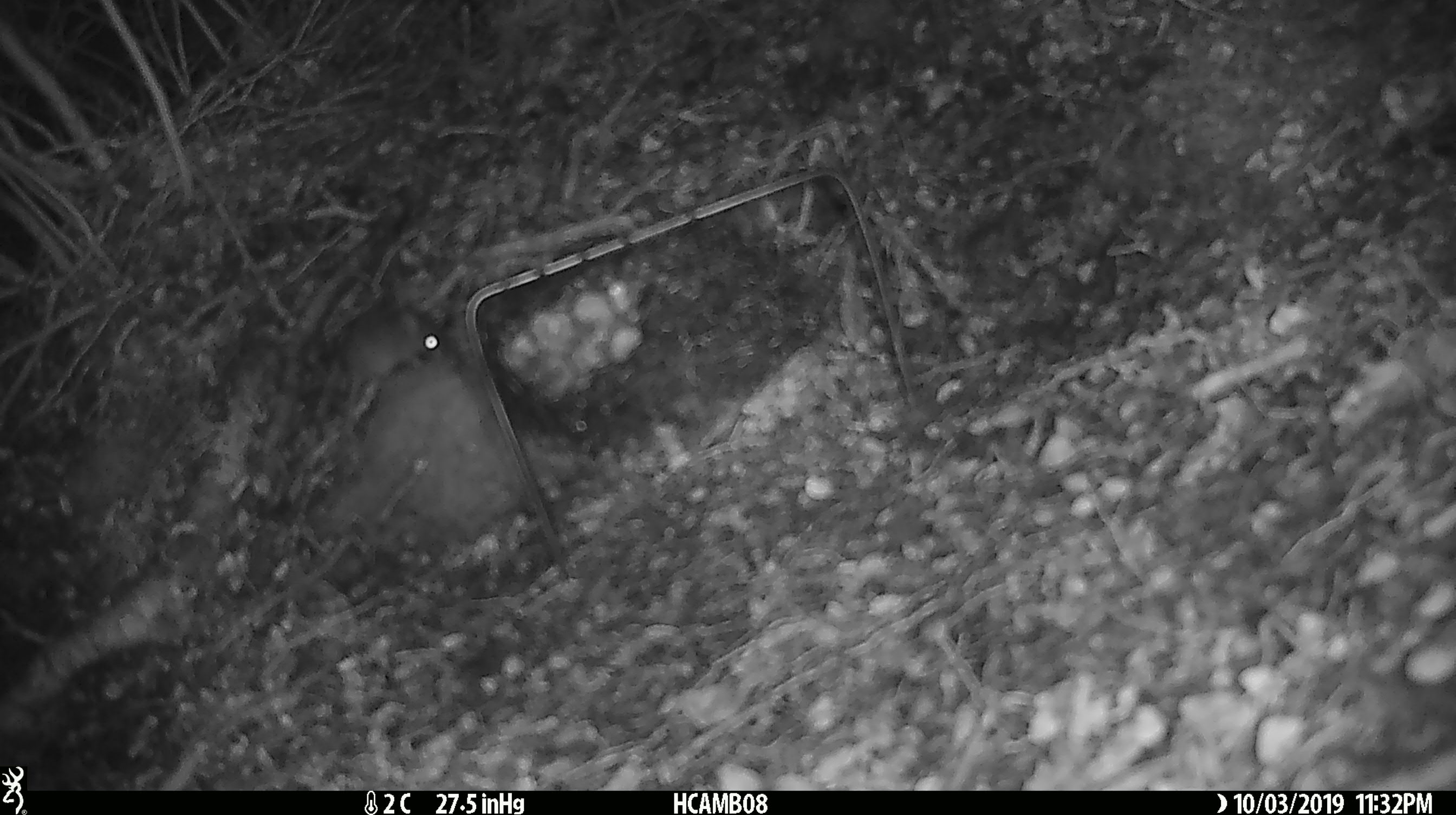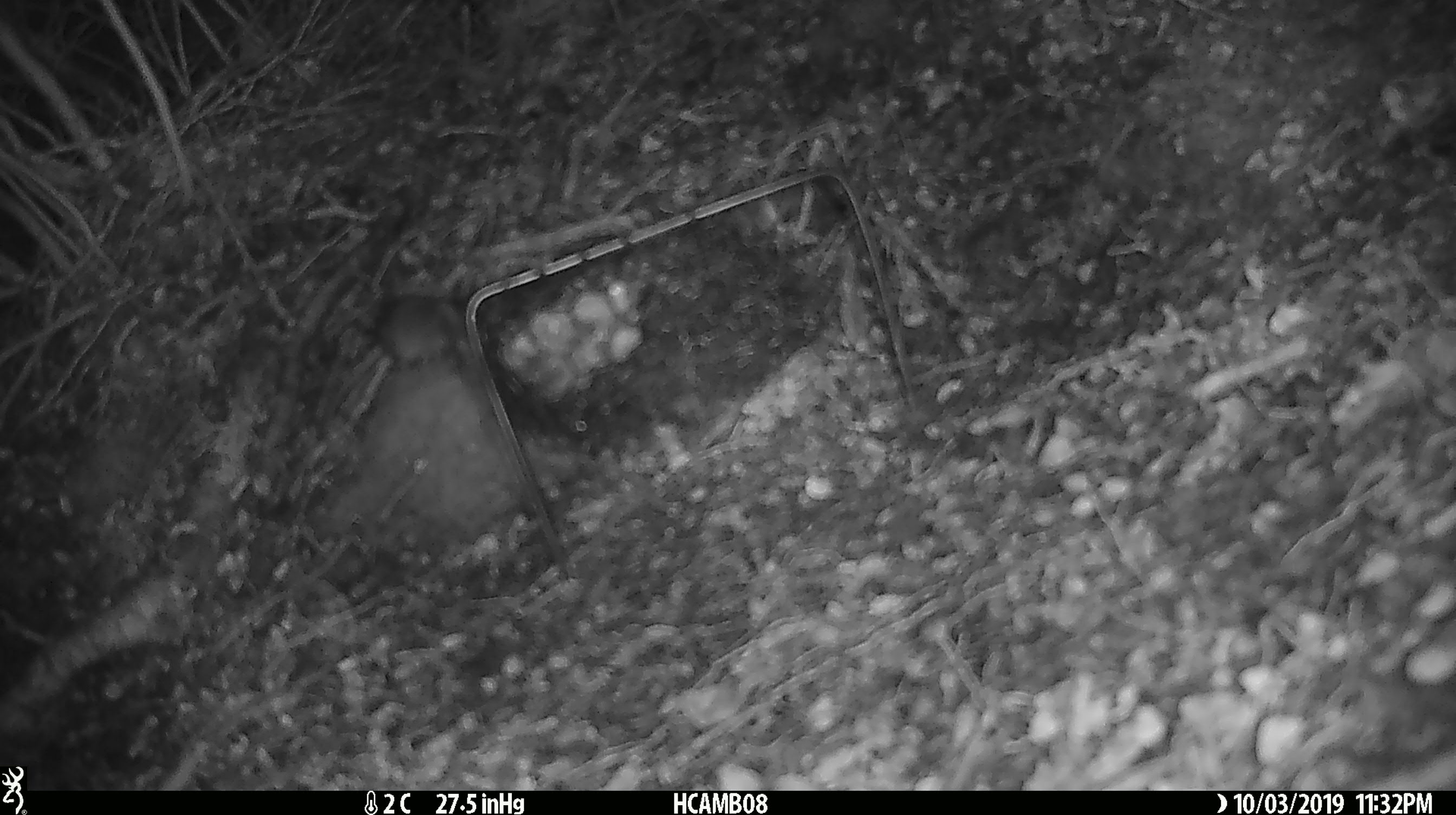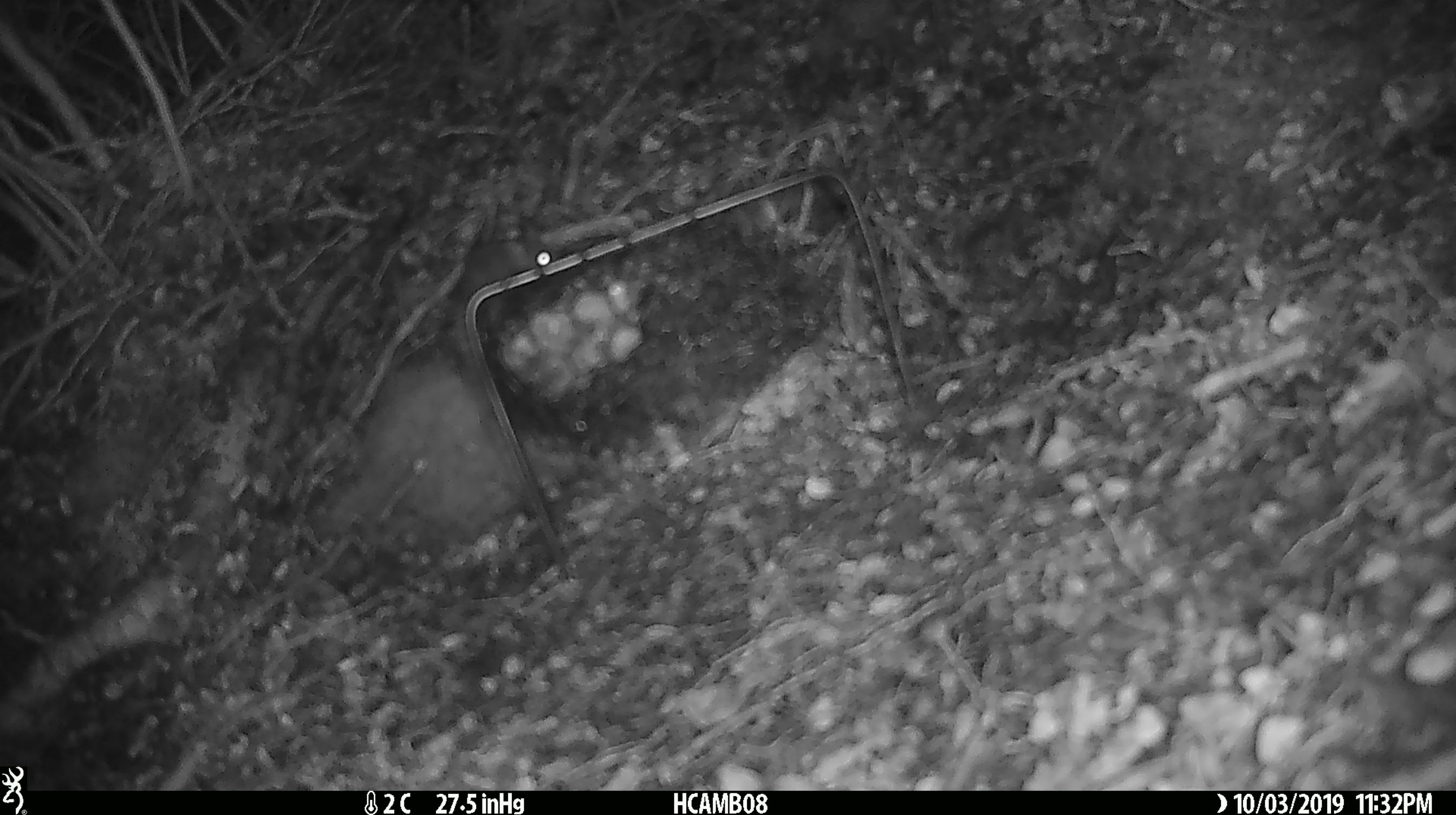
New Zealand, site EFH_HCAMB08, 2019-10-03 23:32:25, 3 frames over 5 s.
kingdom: Animalia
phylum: Chordata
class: Mammalia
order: Rodentia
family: Muridae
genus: Mus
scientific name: Mus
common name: mouse